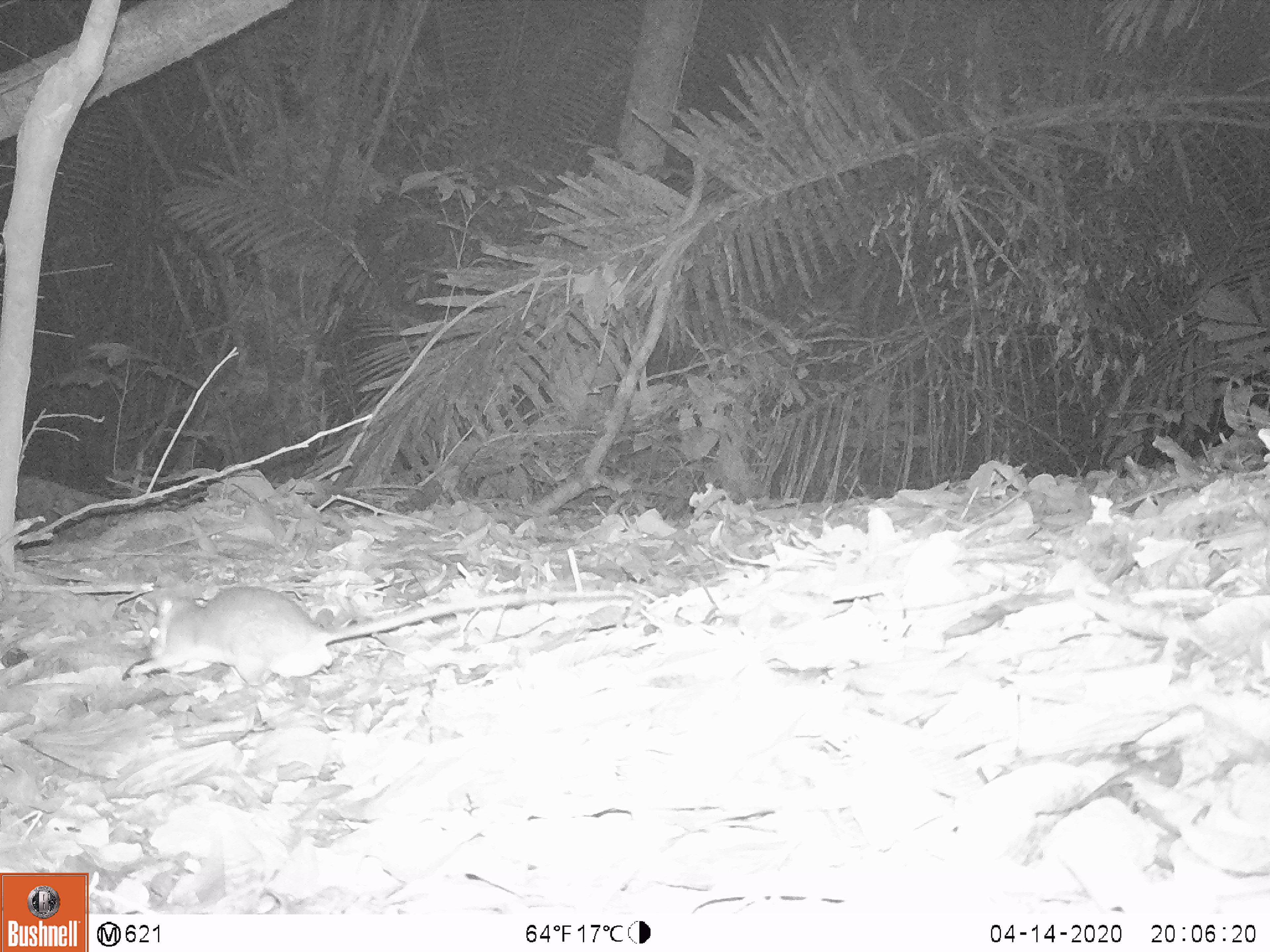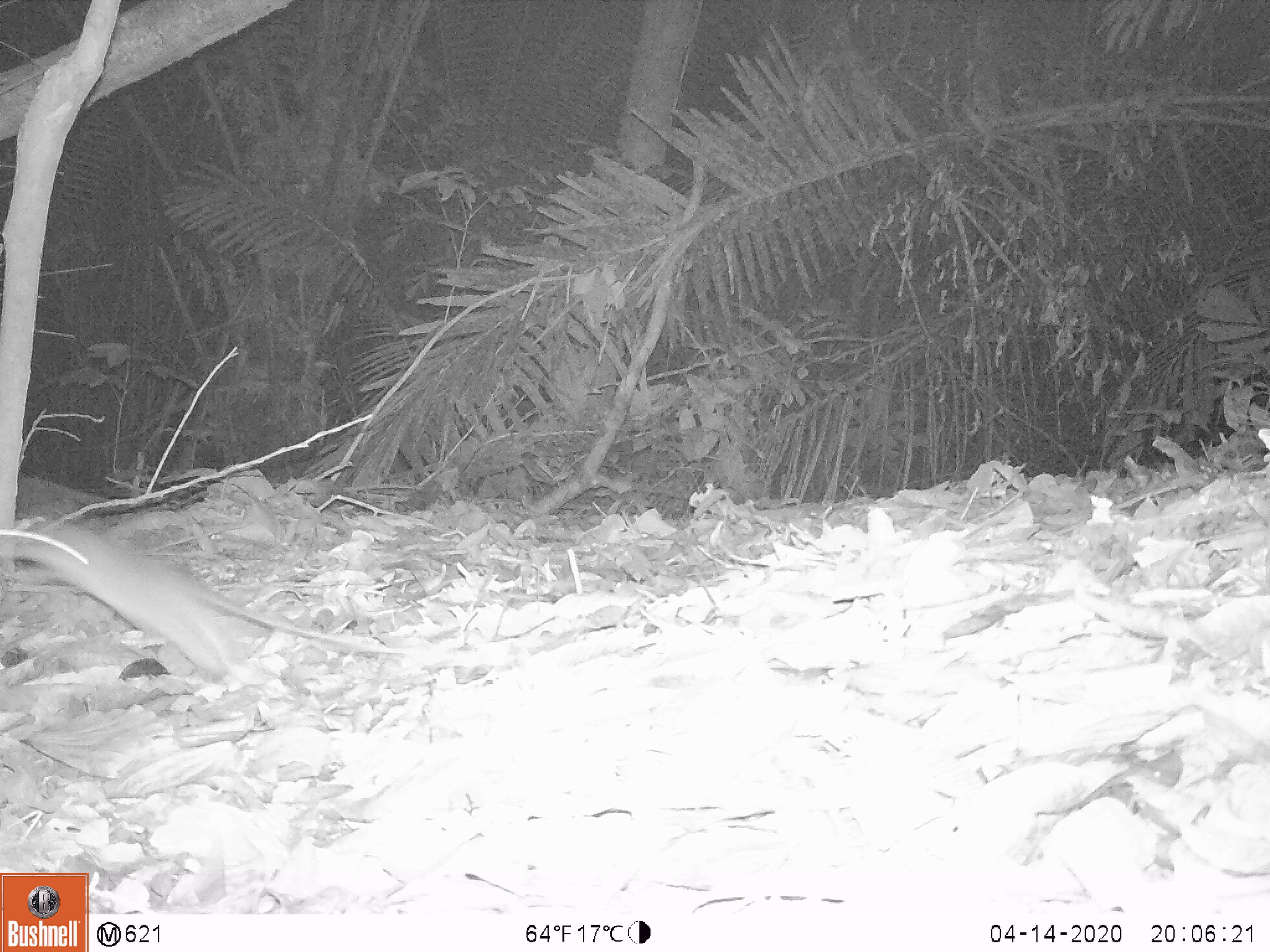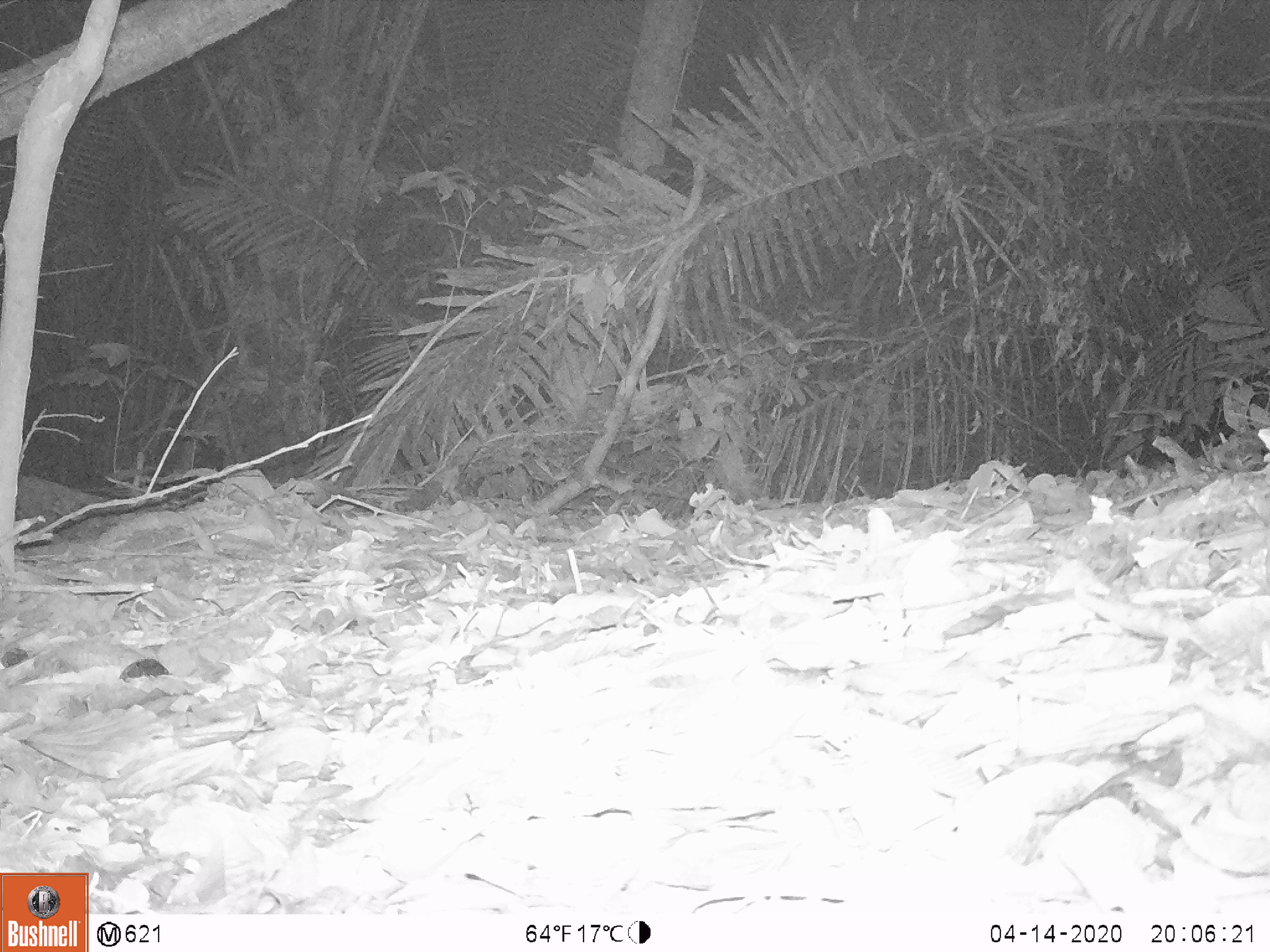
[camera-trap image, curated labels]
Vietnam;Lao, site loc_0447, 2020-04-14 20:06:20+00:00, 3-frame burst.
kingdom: Animalia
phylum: Chordata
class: Mammalia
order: Rodentia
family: Muridae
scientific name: Muridae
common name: old-world mice and rats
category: unidentified murid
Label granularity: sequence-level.